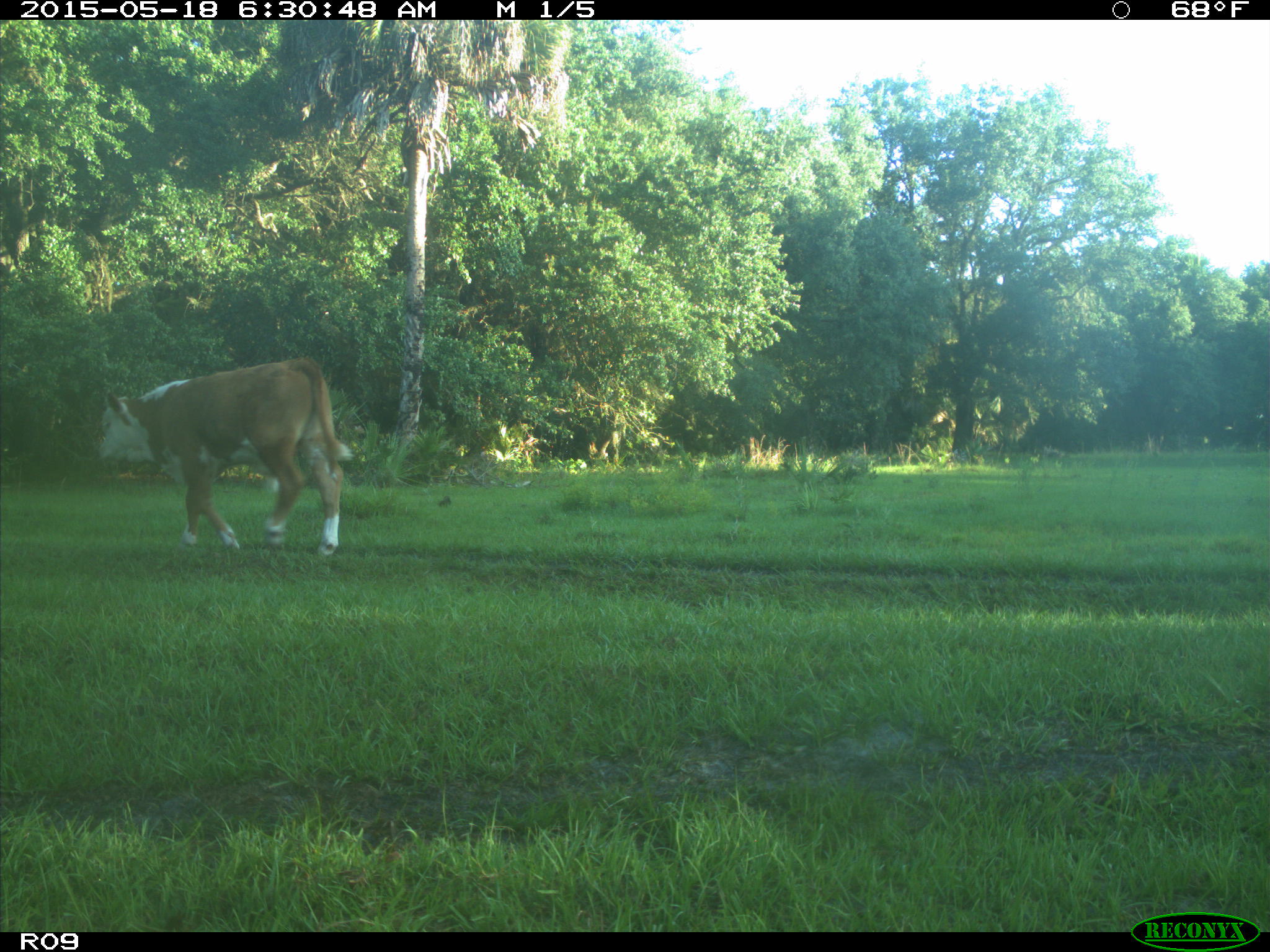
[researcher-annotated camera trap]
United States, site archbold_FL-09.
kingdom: Animalia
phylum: Chordata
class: Mammalia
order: Artiodactyla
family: Bovidae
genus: Bos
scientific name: Bos taurus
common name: domestic cow